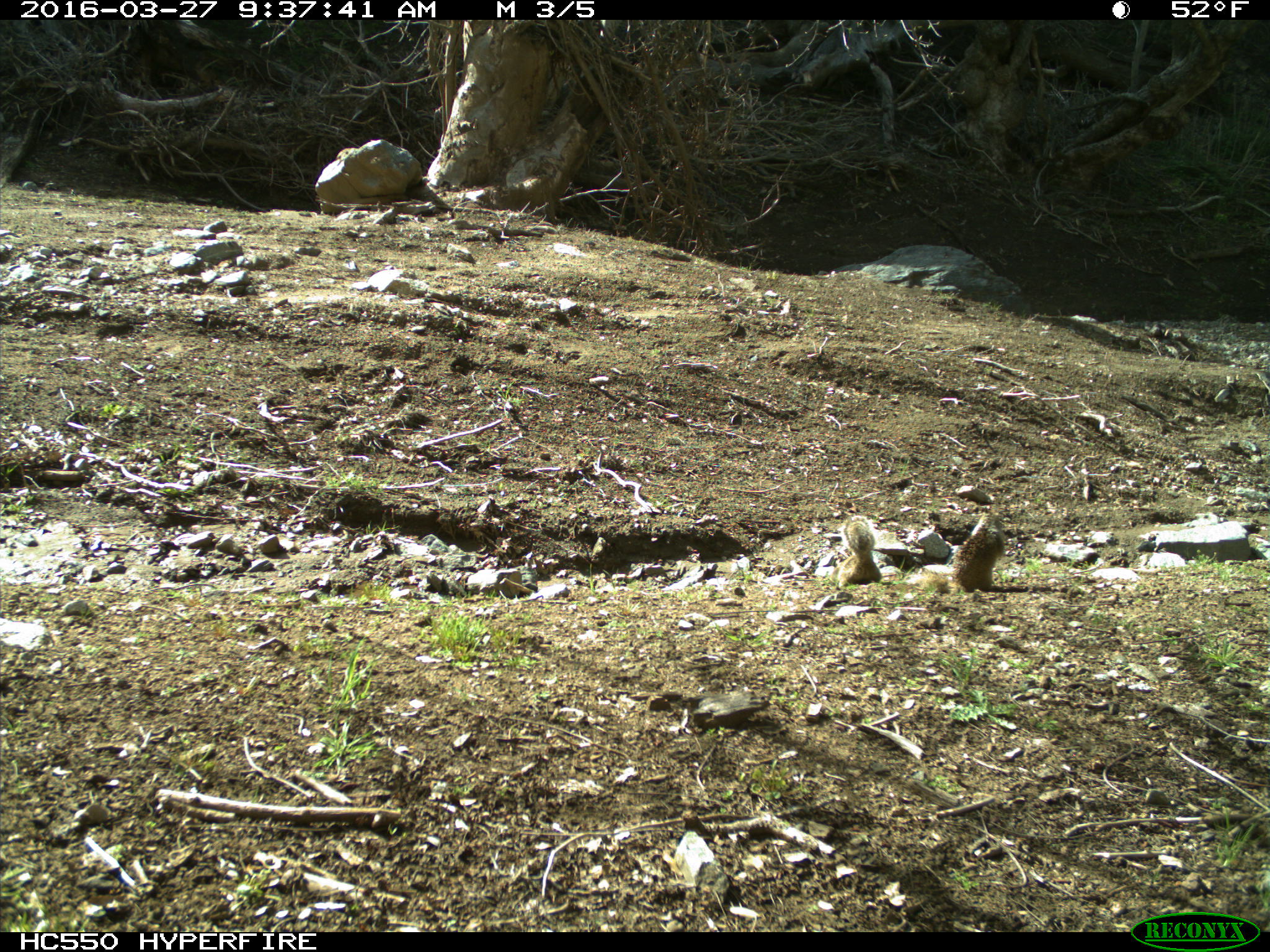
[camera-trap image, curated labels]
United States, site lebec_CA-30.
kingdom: Animalia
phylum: Chordata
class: Mammalia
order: Rodentia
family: Sciuridae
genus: Otospermophilus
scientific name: Otospermophilus beecheyi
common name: california ground squirrel